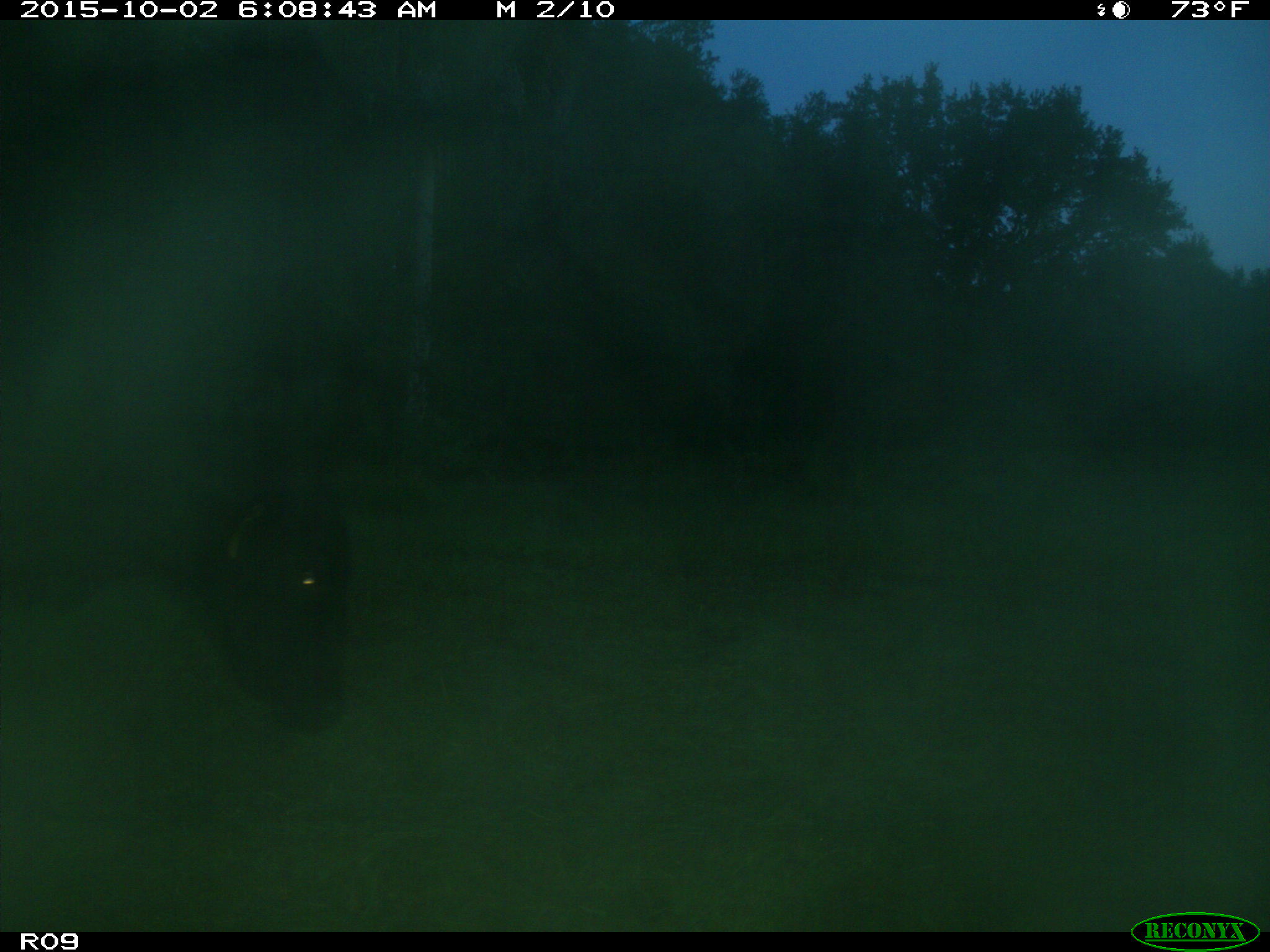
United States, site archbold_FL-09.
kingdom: Animalia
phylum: Chordata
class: Mammalia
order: Artiodactyla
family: Bovidae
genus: Bos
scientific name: Bos taurus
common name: domestic cow